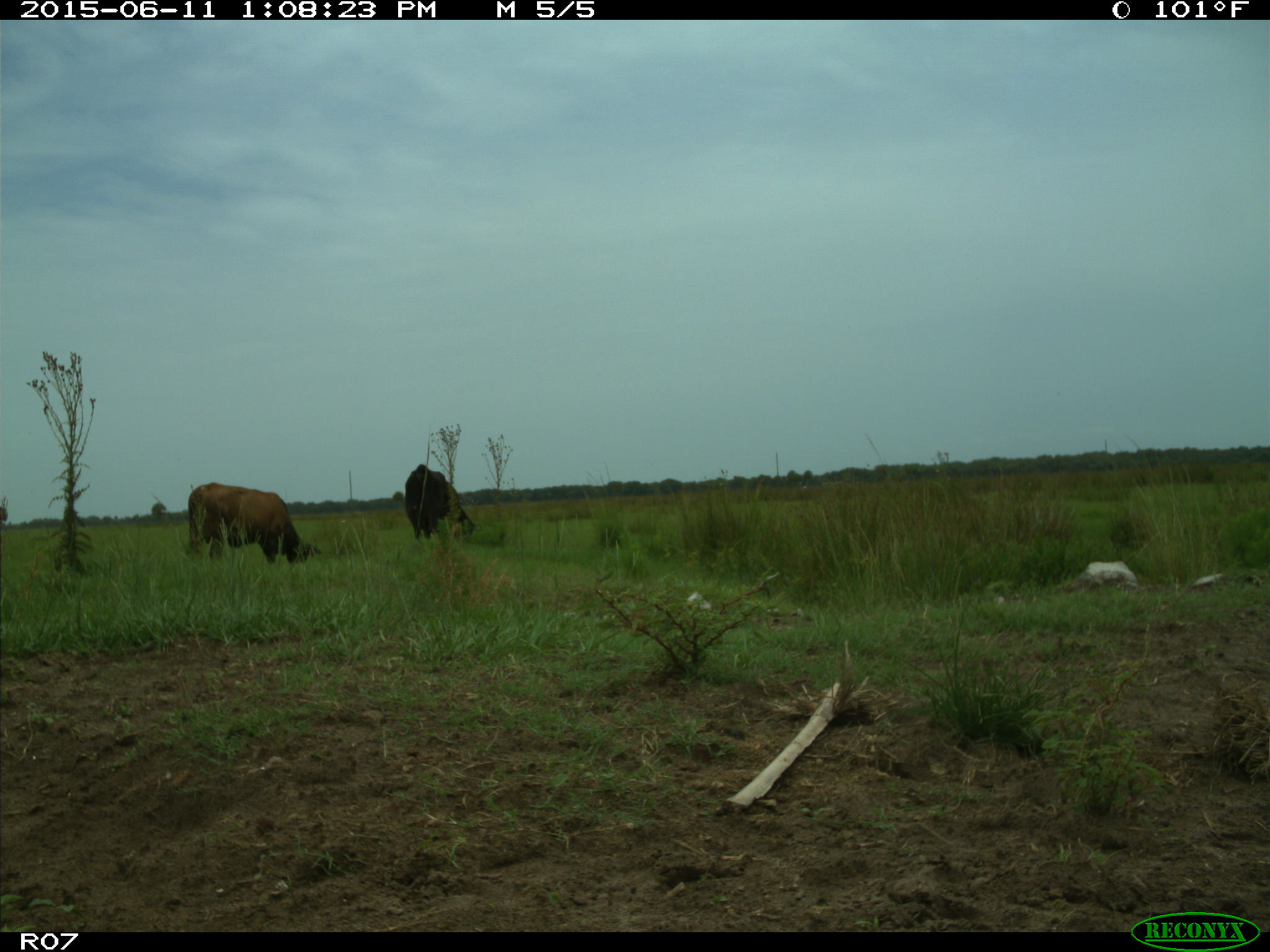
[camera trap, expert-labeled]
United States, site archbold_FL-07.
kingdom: Animalia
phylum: Chordata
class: Mammalia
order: Artiodactyla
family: Bovidae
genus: Bos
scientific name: Bos taurus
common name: domestic cow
Bos taurus (domestic cow).